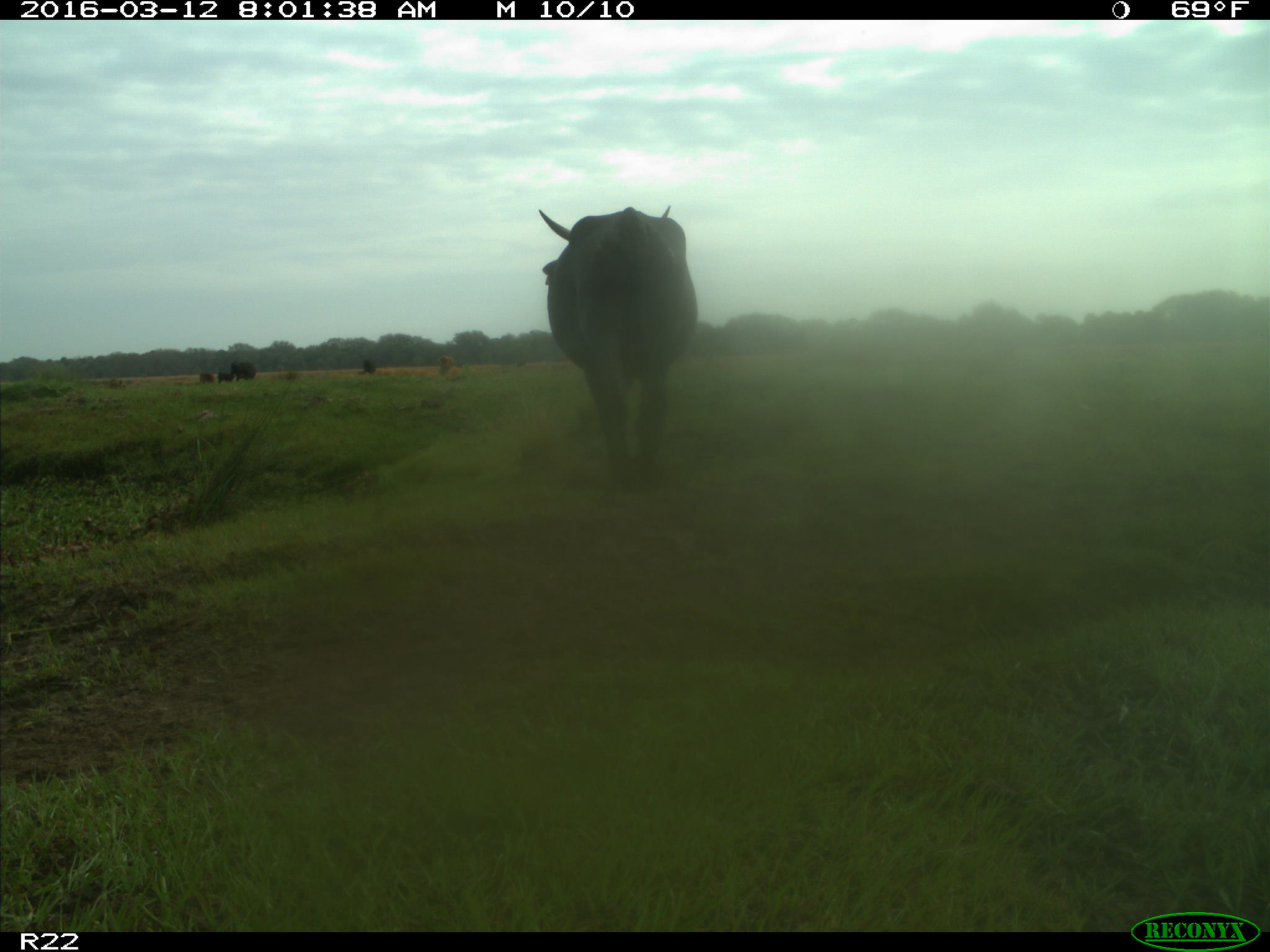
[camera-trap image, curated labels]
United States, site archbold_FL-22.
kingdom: Animalia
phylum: Chordata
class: Mammalia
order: Artiodactyla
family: Bovidae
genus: Bos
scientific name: Bos taurus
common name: domestic cow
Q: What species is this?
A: Bos taurus (domestic cow).